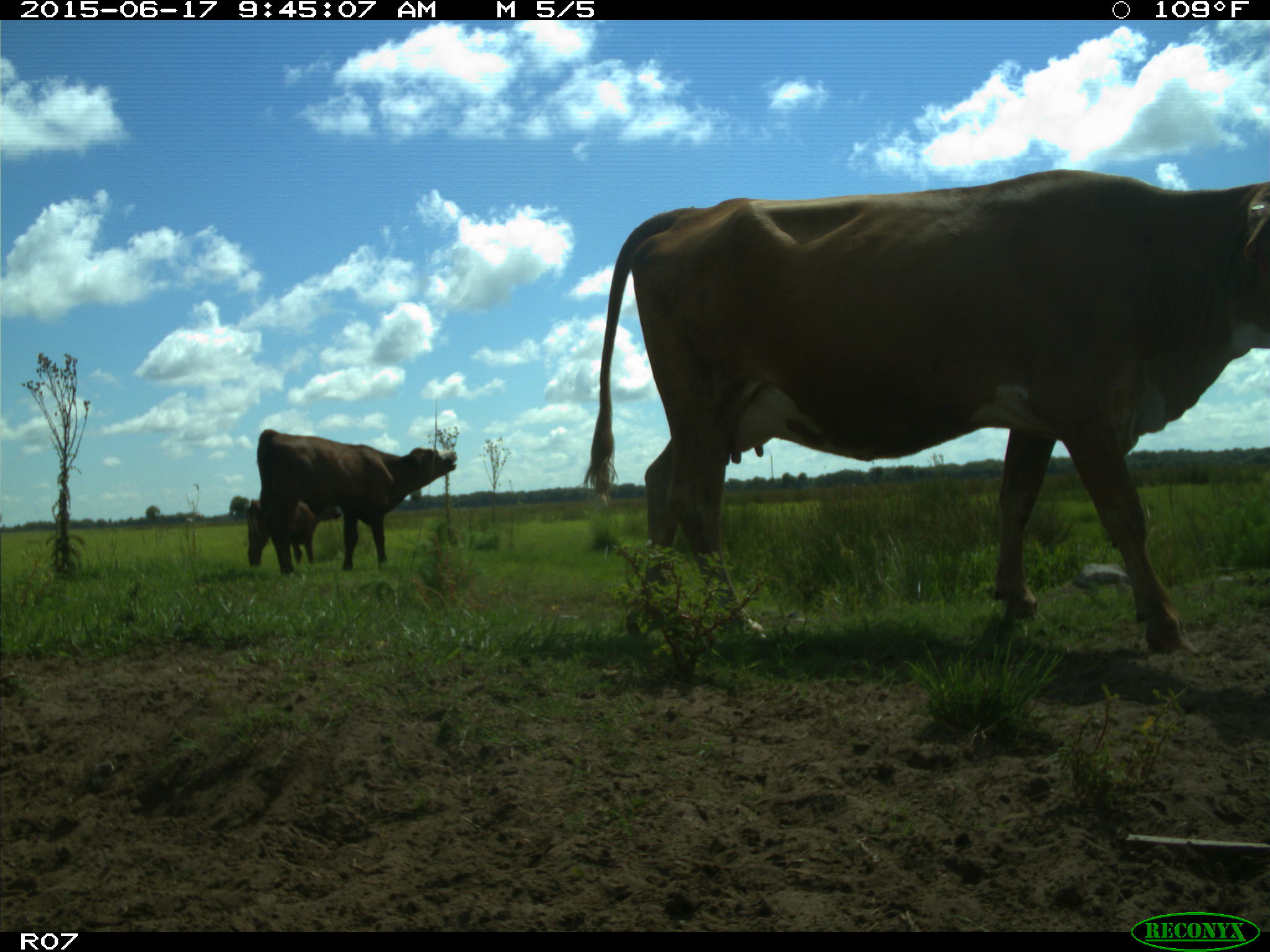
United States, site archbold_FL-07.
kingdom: Animalia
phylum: Chordata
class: Mammalia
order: Artiodactyla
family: Bovidae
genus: Bos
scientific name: Bos taurus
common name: domestic cow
Bos taurus (domestic cow).